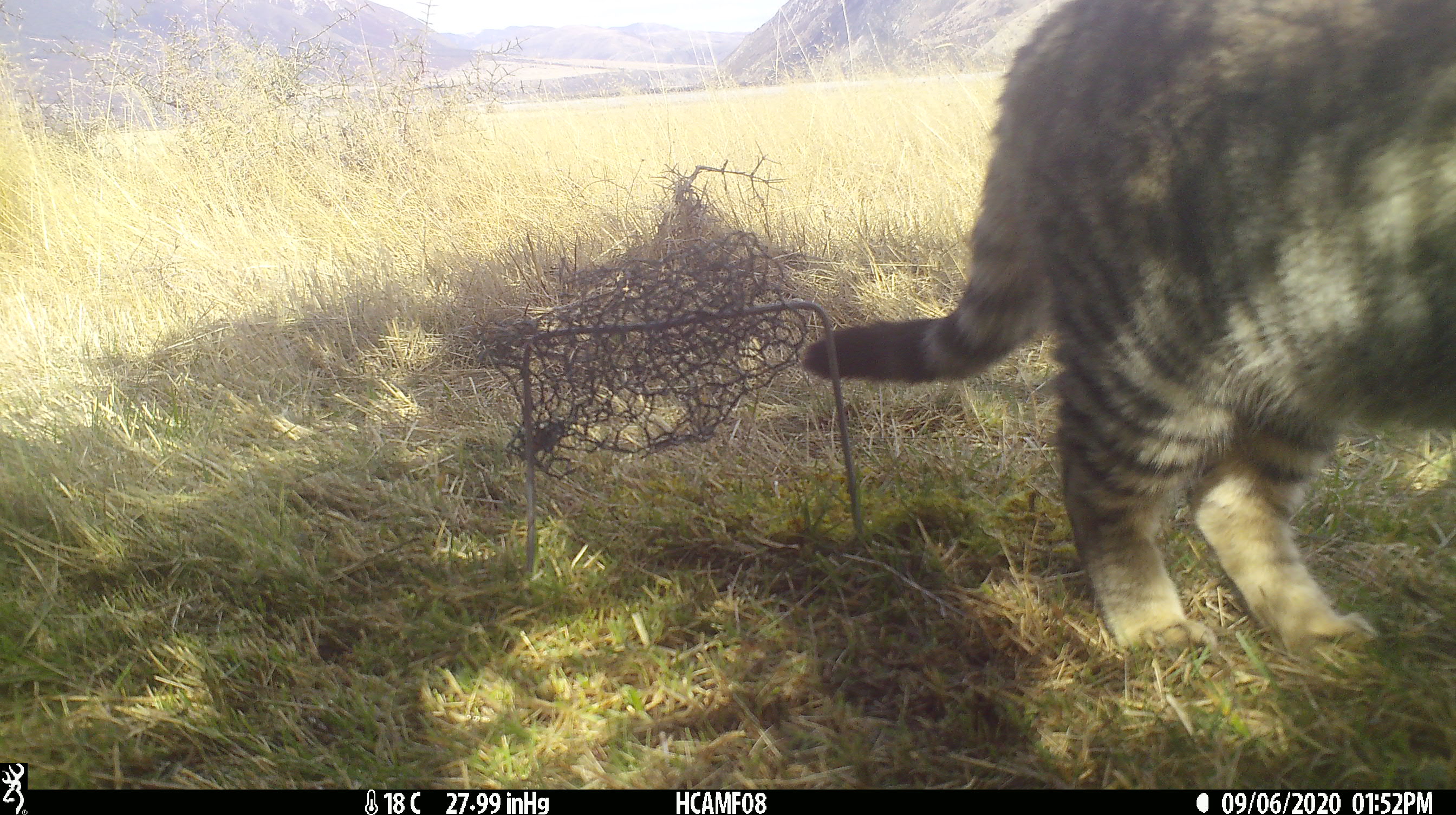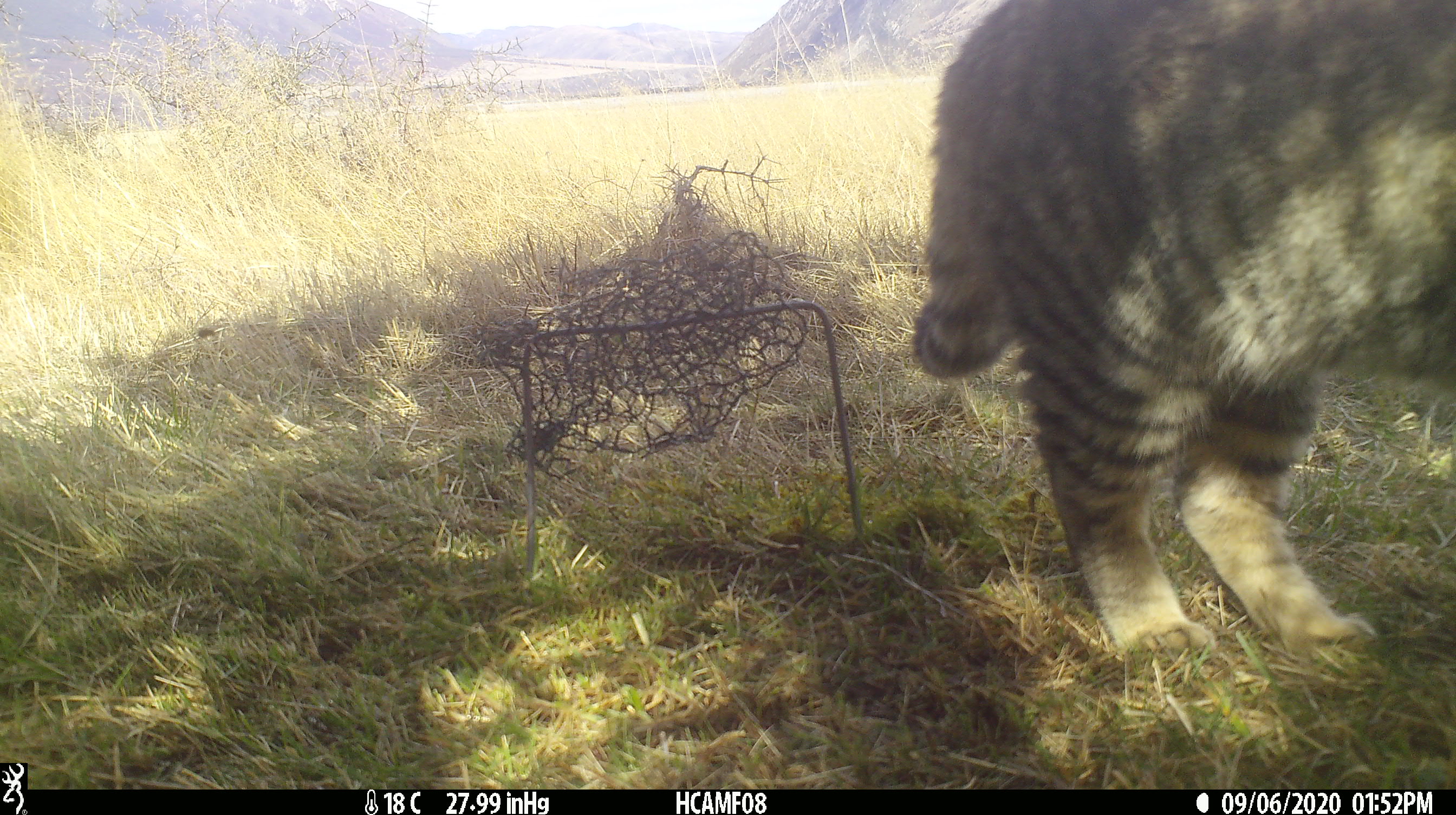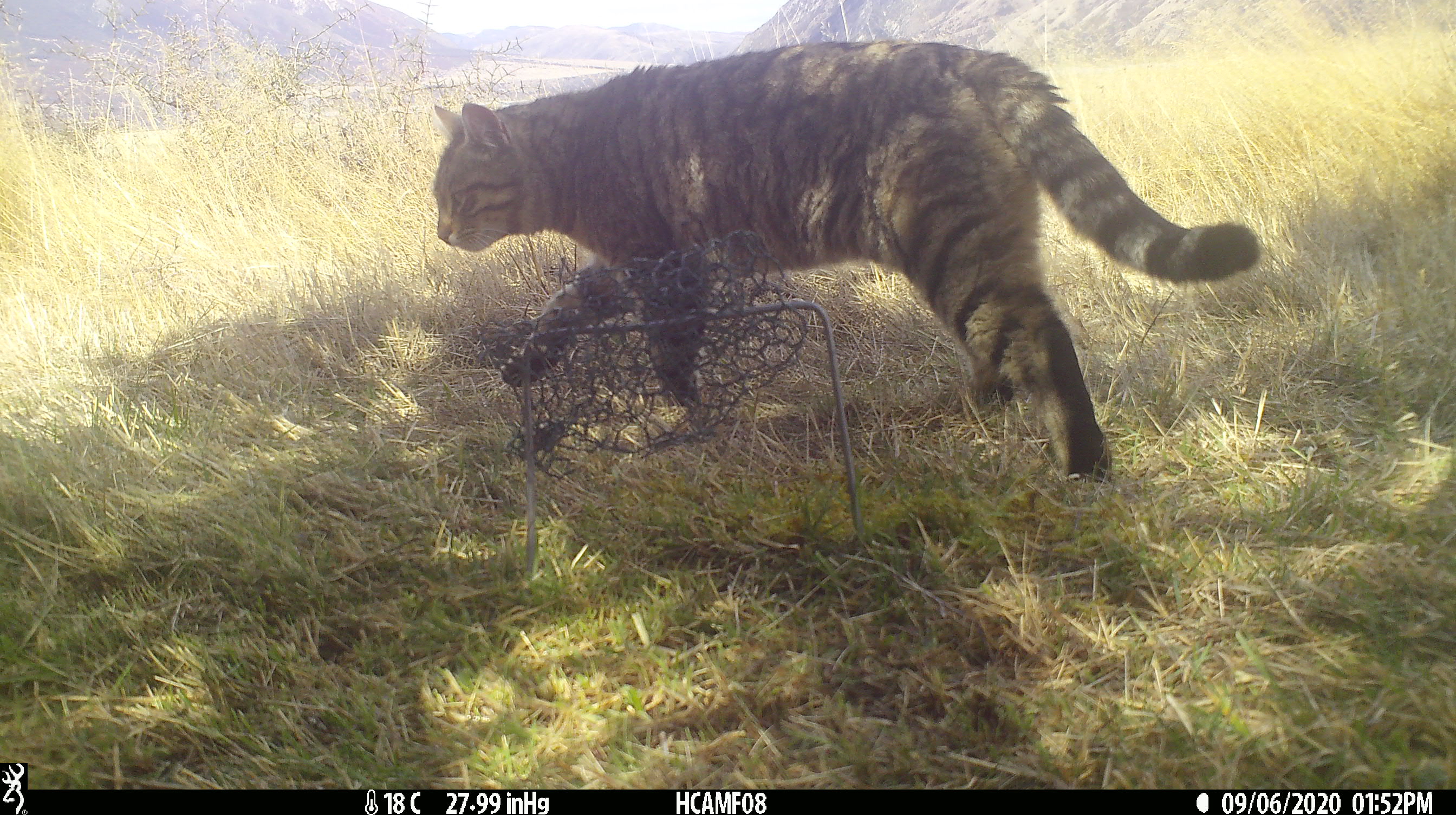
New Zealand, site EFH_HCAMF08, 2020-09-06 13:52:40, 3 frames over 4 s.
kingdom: Animalia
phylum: Chordata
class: Mammalia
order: Carnivora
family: Felidae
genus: Felis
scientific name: Felis catus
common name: domestic cat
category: cat